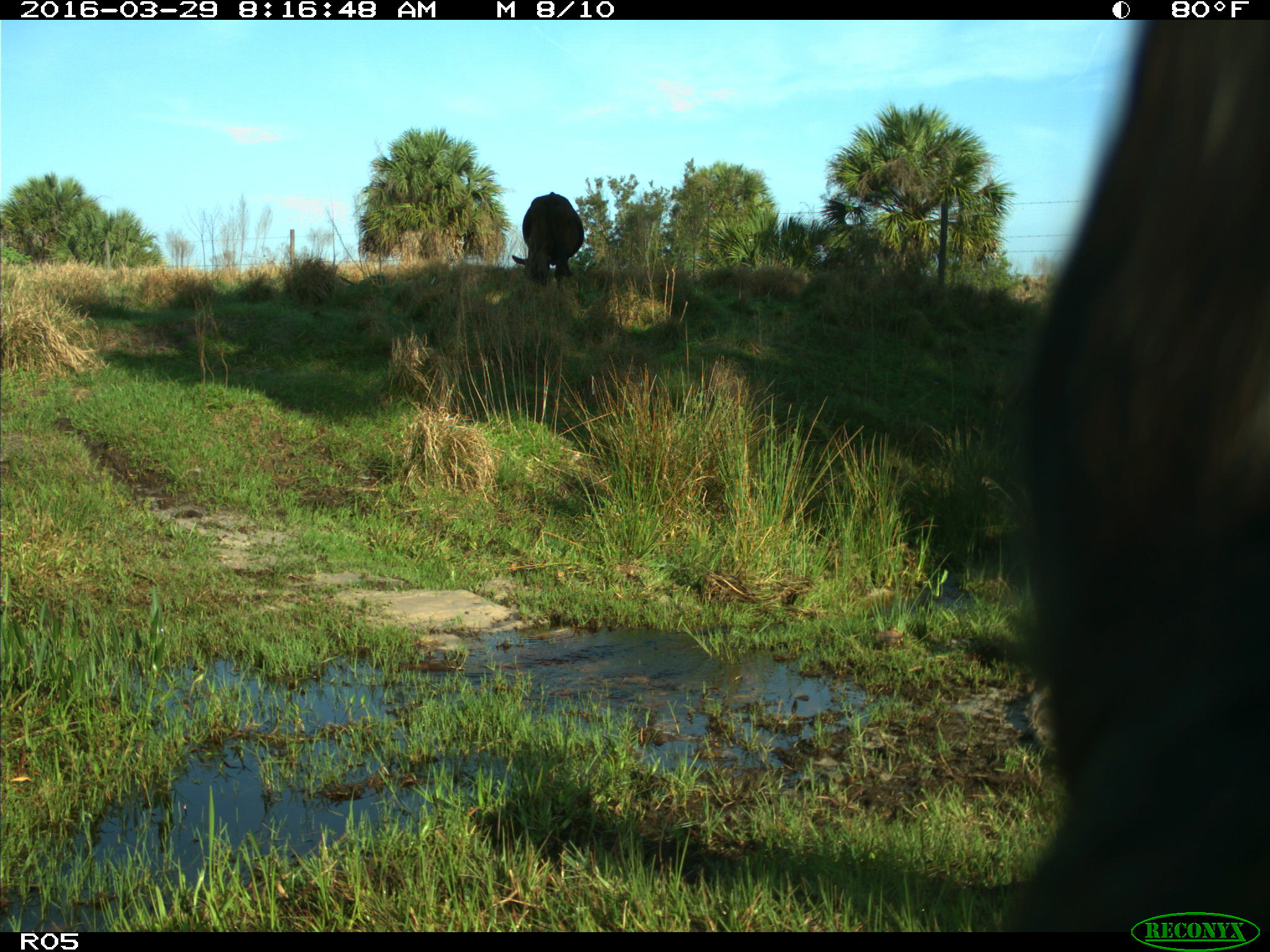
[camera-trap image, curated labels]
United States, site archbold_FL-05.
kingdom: Animalia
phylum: Chordata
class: Mammalia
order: Artiodactyla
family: Bovidae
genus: Bos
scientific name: Bos taurus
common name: domestic cow